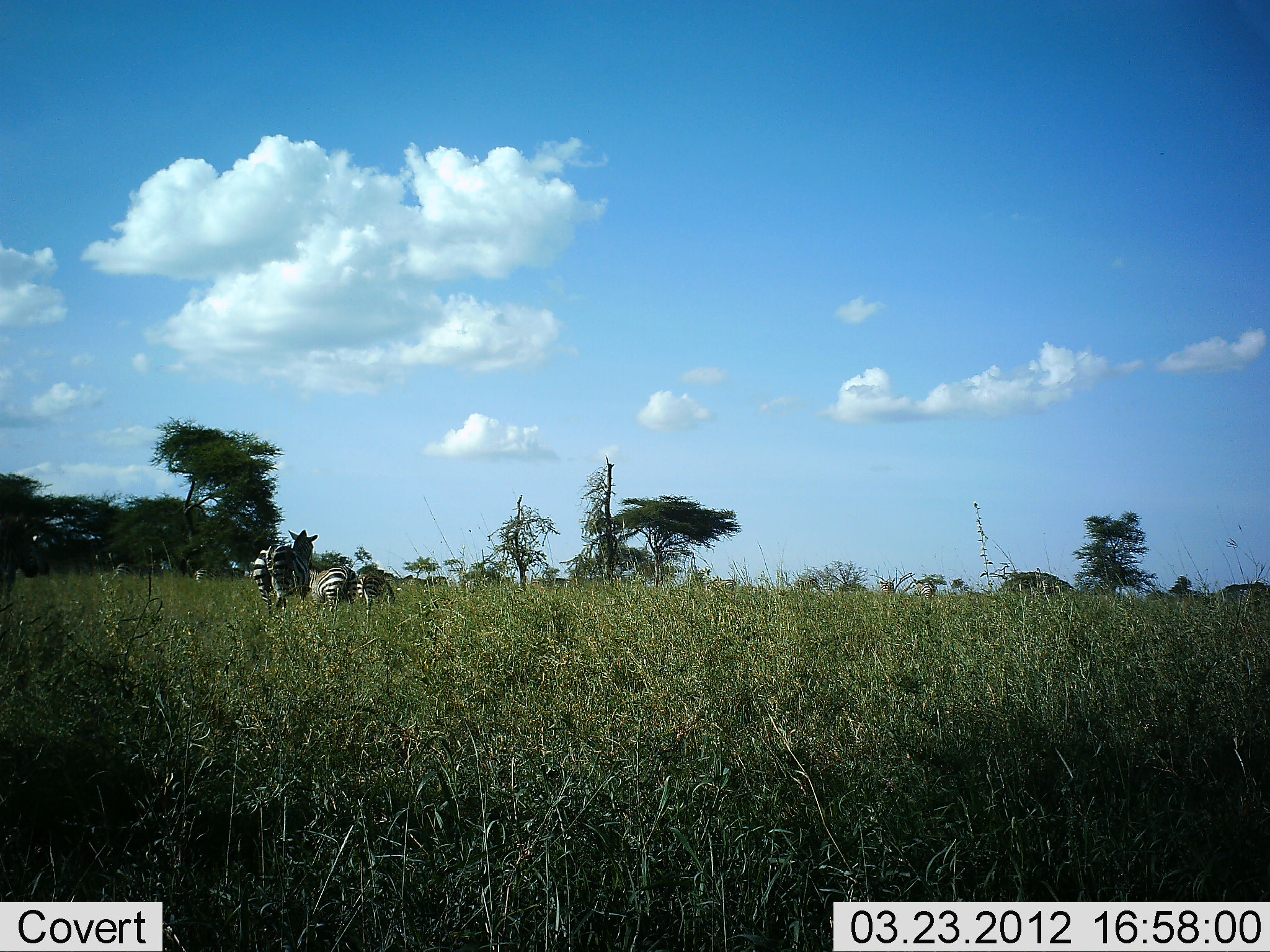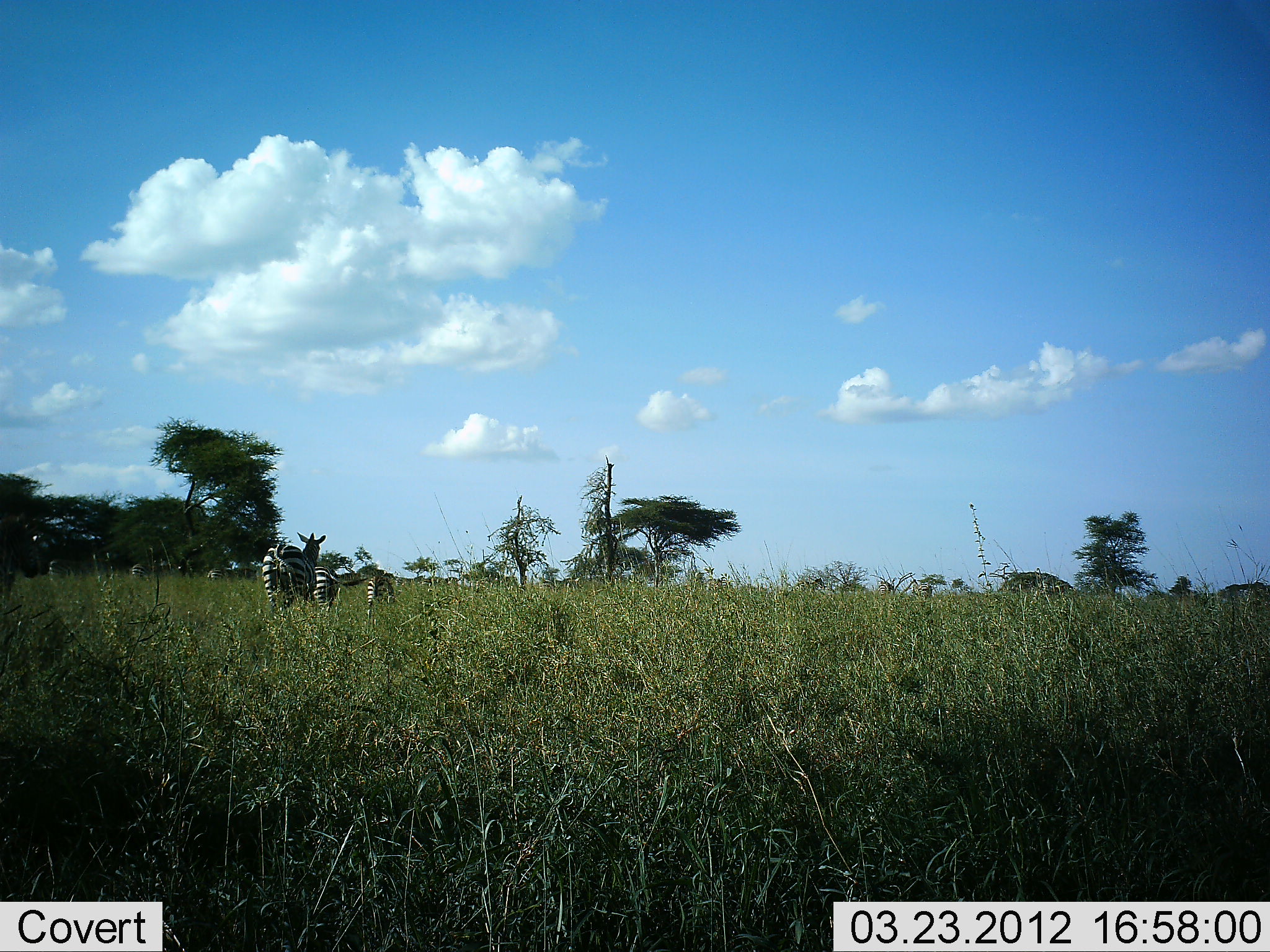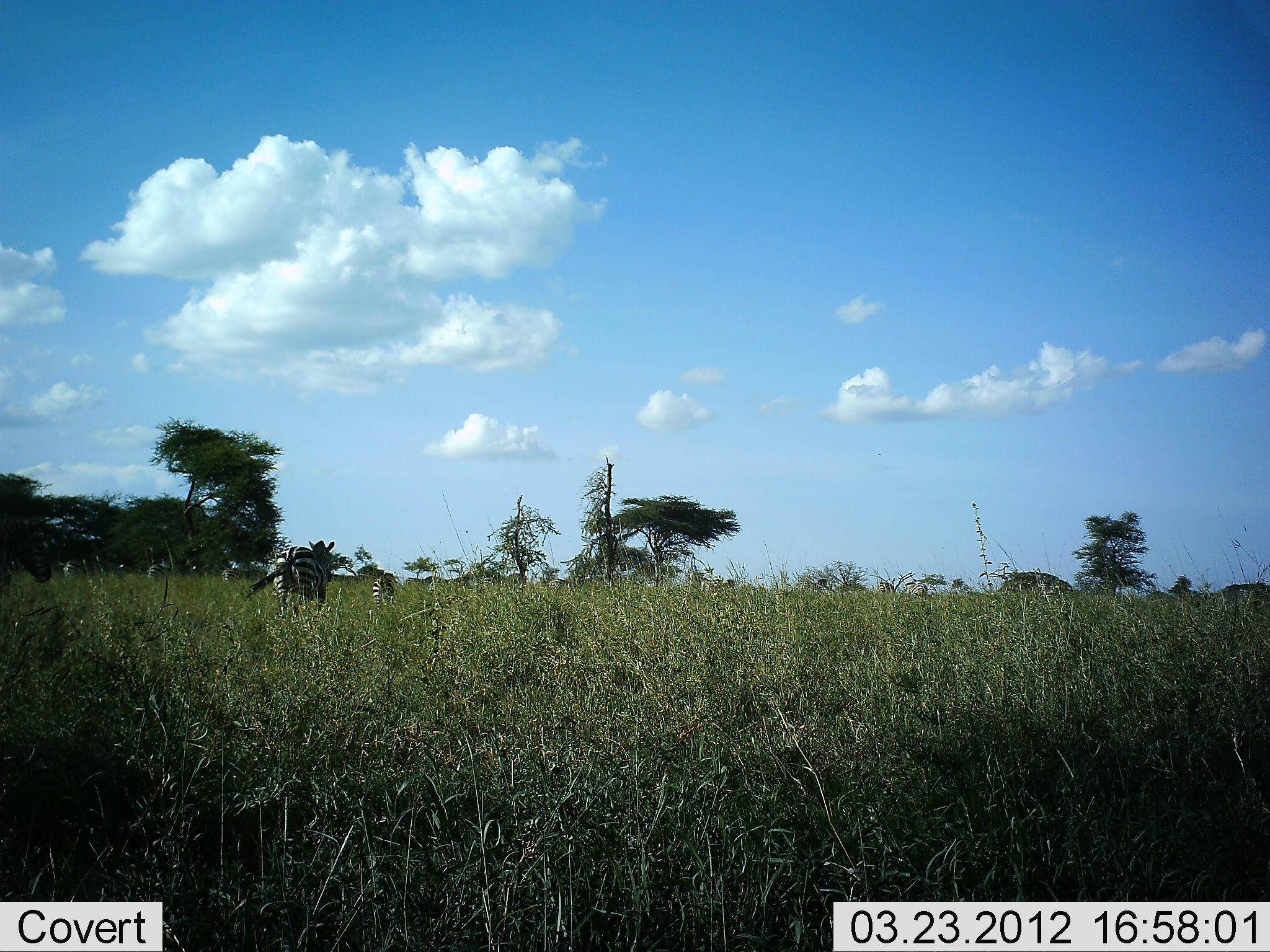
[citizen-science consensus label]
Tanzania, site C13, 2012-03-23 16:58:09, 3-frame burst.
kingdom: Animalia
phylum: Chordata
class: Mammalia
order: Perissodactyla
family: Equidae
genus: Equus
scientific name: Equus quagga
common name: plains zebra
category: zebra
Zebra (plains zebra) (Equus quagga), count 3. Behavior (volunteer vote fractions): standing 44%, resting 7%, moving 70%, interacting 11%. Young present (vote fraction): 11%. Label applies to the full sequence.